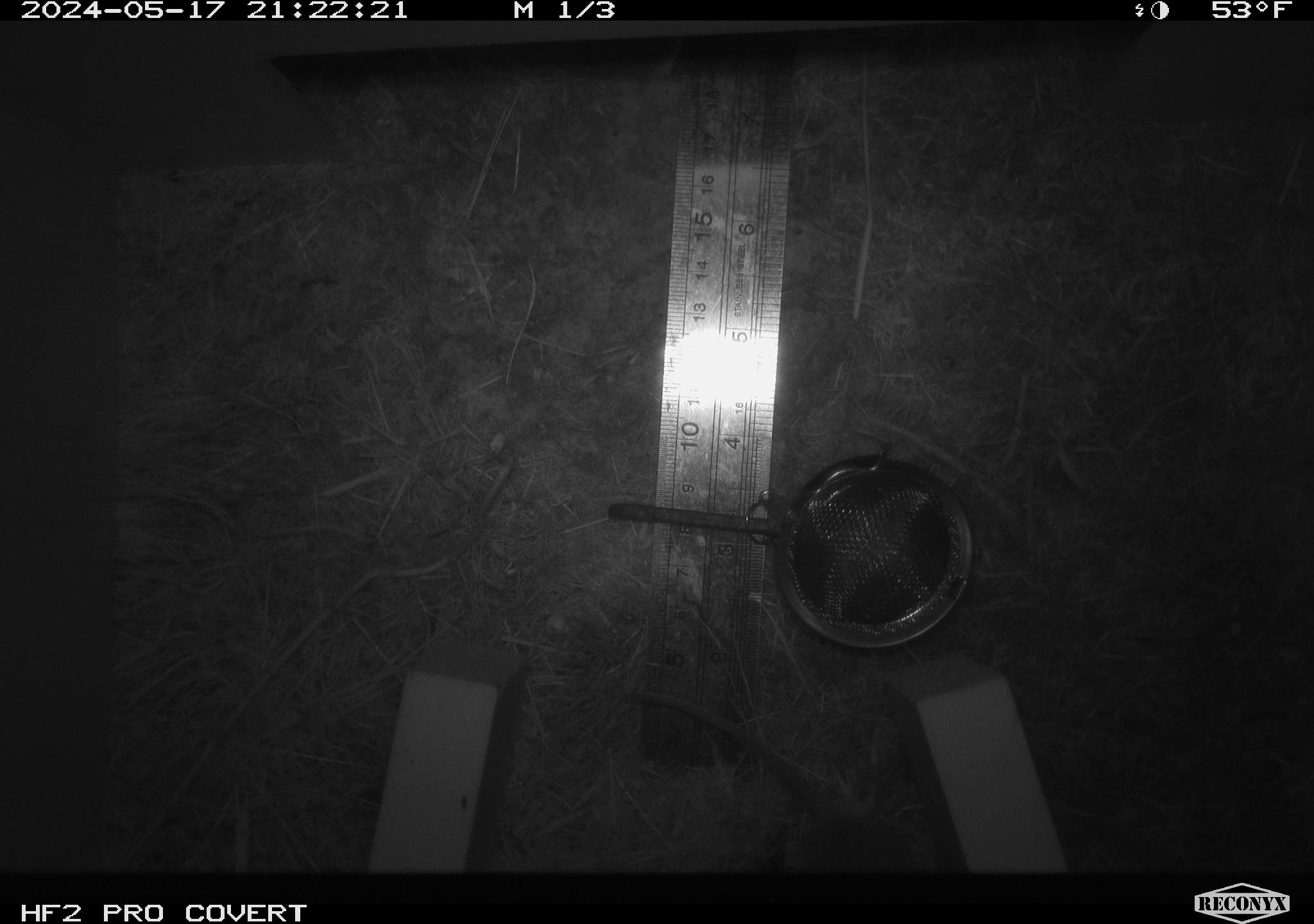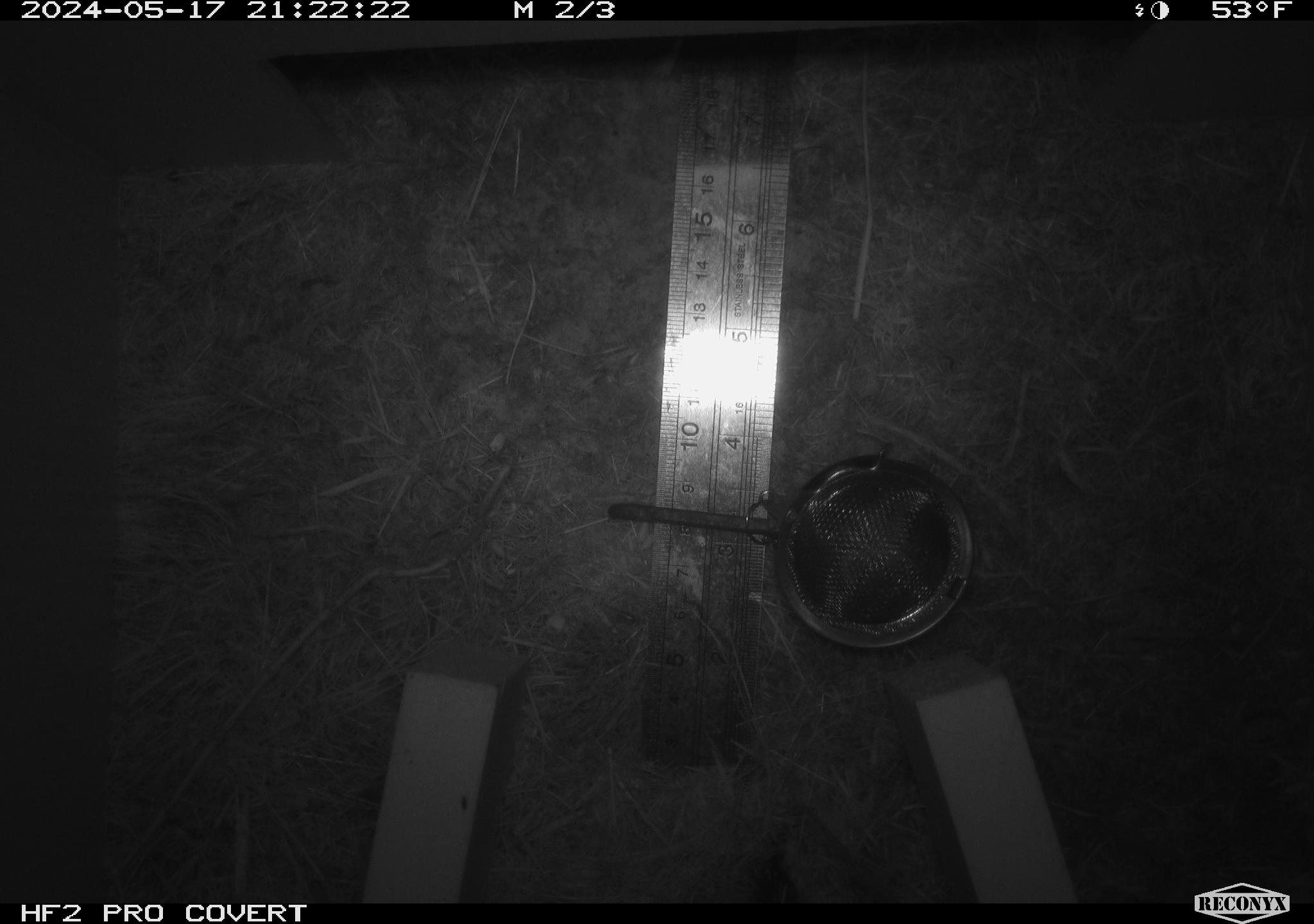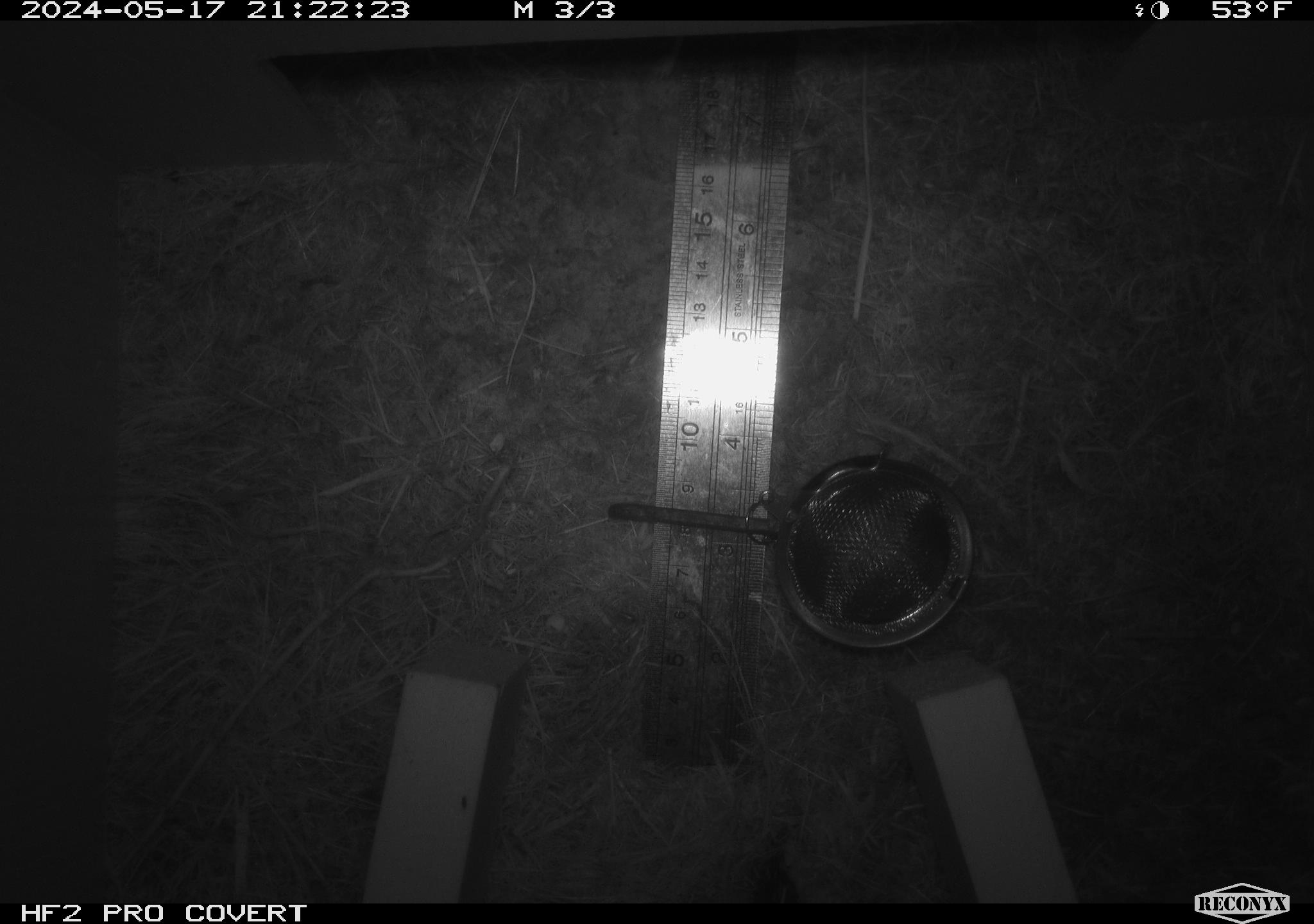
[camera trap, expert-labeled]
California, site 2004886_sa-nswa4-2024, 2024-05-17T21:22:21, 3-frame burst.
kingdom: Animalia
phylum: Chordata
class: Mammalia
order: Rodentia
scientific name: Rodentia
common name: rodent